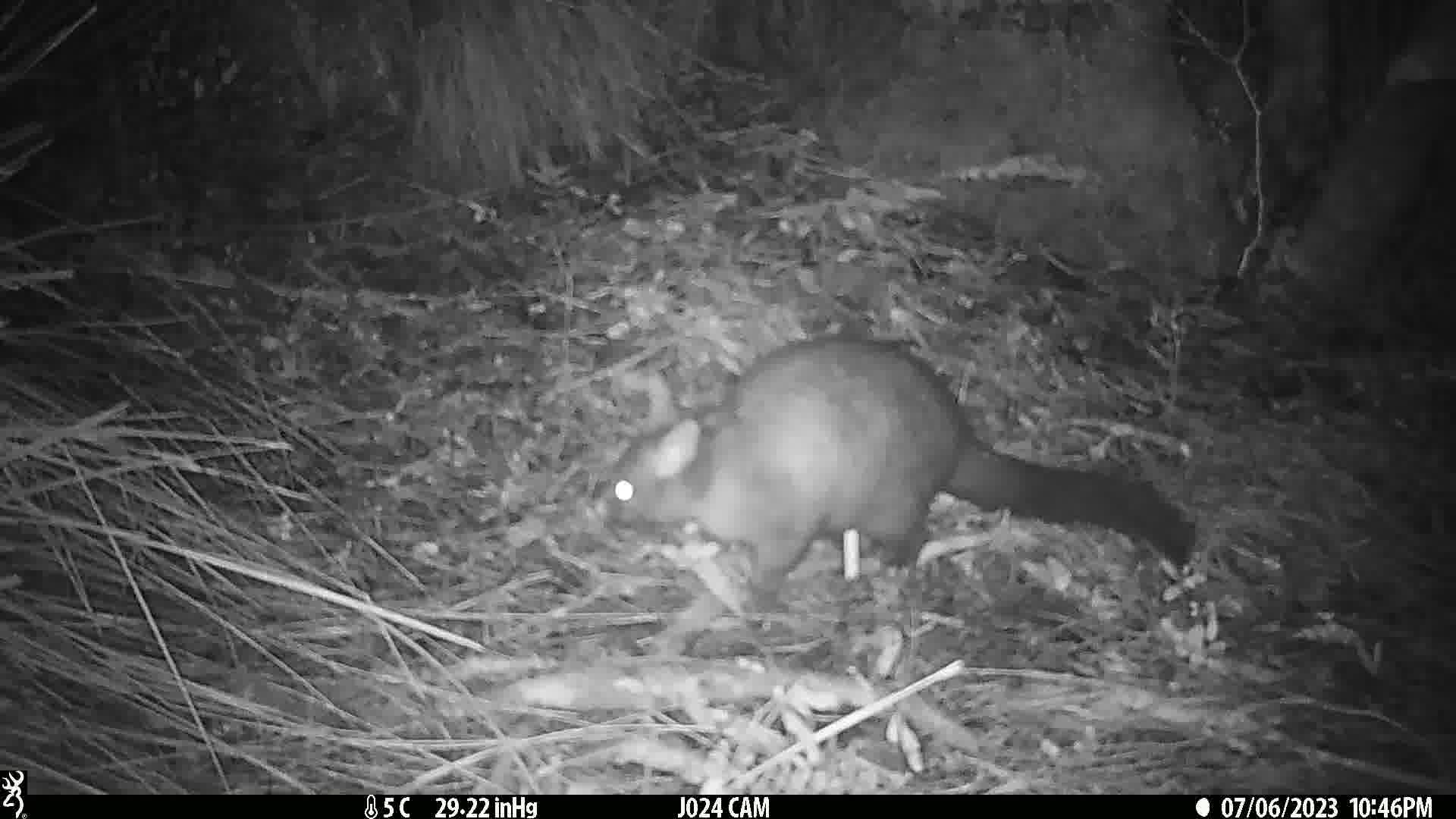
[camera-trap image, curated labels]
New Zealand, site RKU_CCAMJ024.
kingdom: Animalia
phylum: Chordata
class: Mammalia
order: Diprotodontia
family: Phalangeridae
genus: Trichosurus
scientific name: Trichosurus vulpecula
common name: common brushtail possum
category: possum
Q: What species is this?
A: Possum (common brushtail possum) (Trichosurus vulpecula).